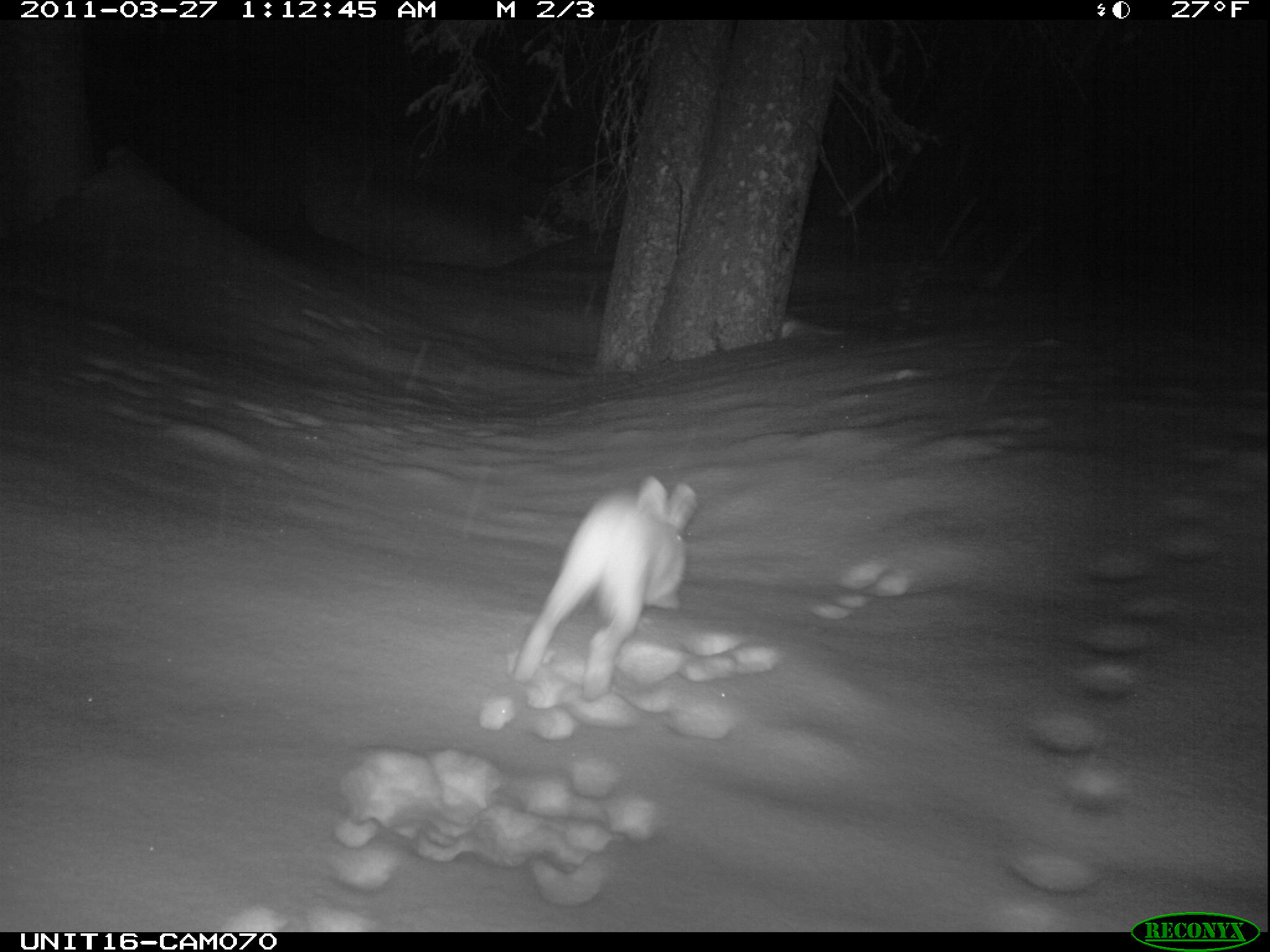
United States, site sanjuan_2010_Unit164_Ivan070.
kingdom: Animalia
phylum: Chordata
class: Mammalia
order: Lagomorpha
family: Leporidae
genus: Lepus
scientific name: Lepus americanus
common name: snowshoe hare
Lepus americanus (snowshoe hare).